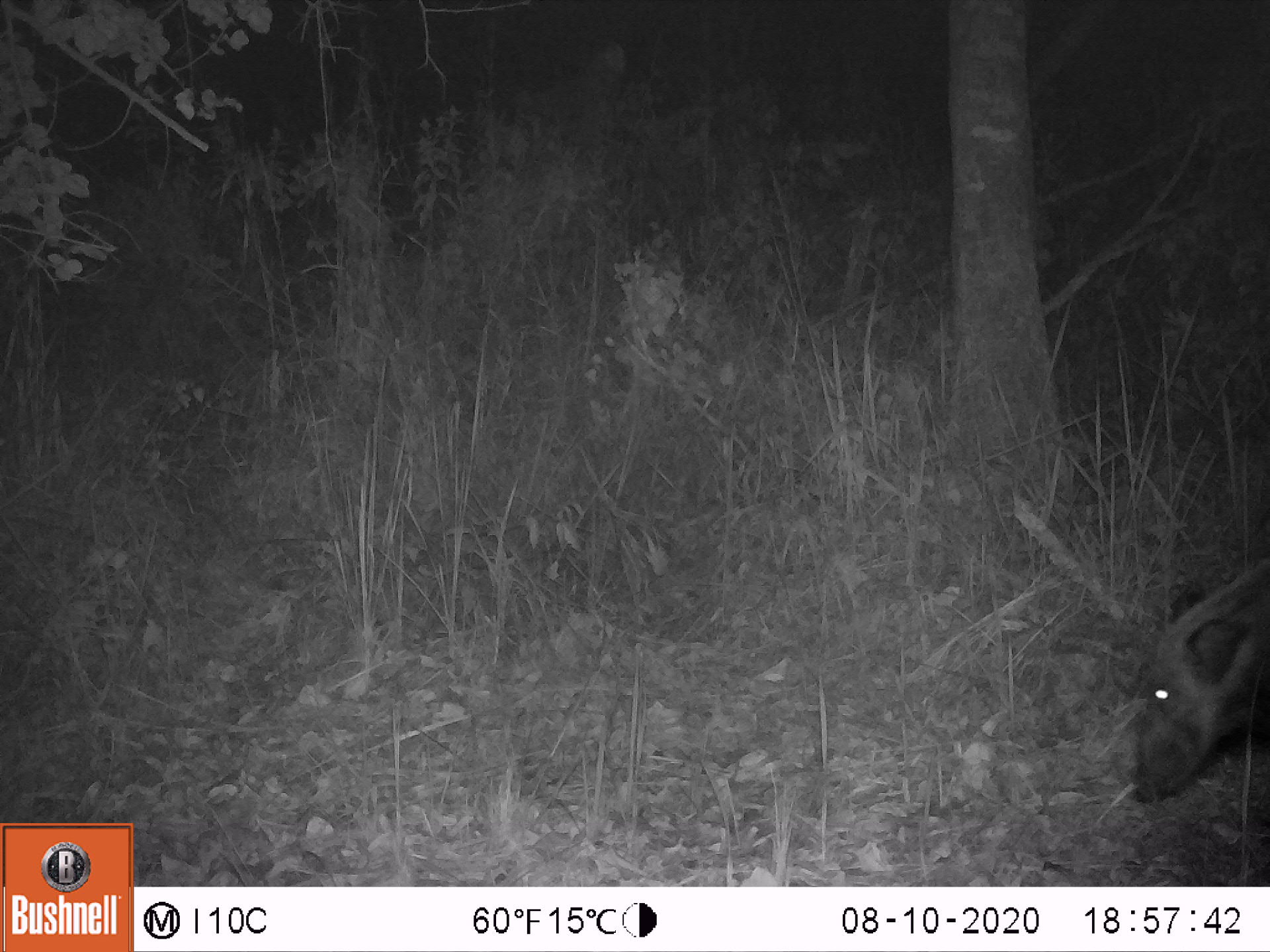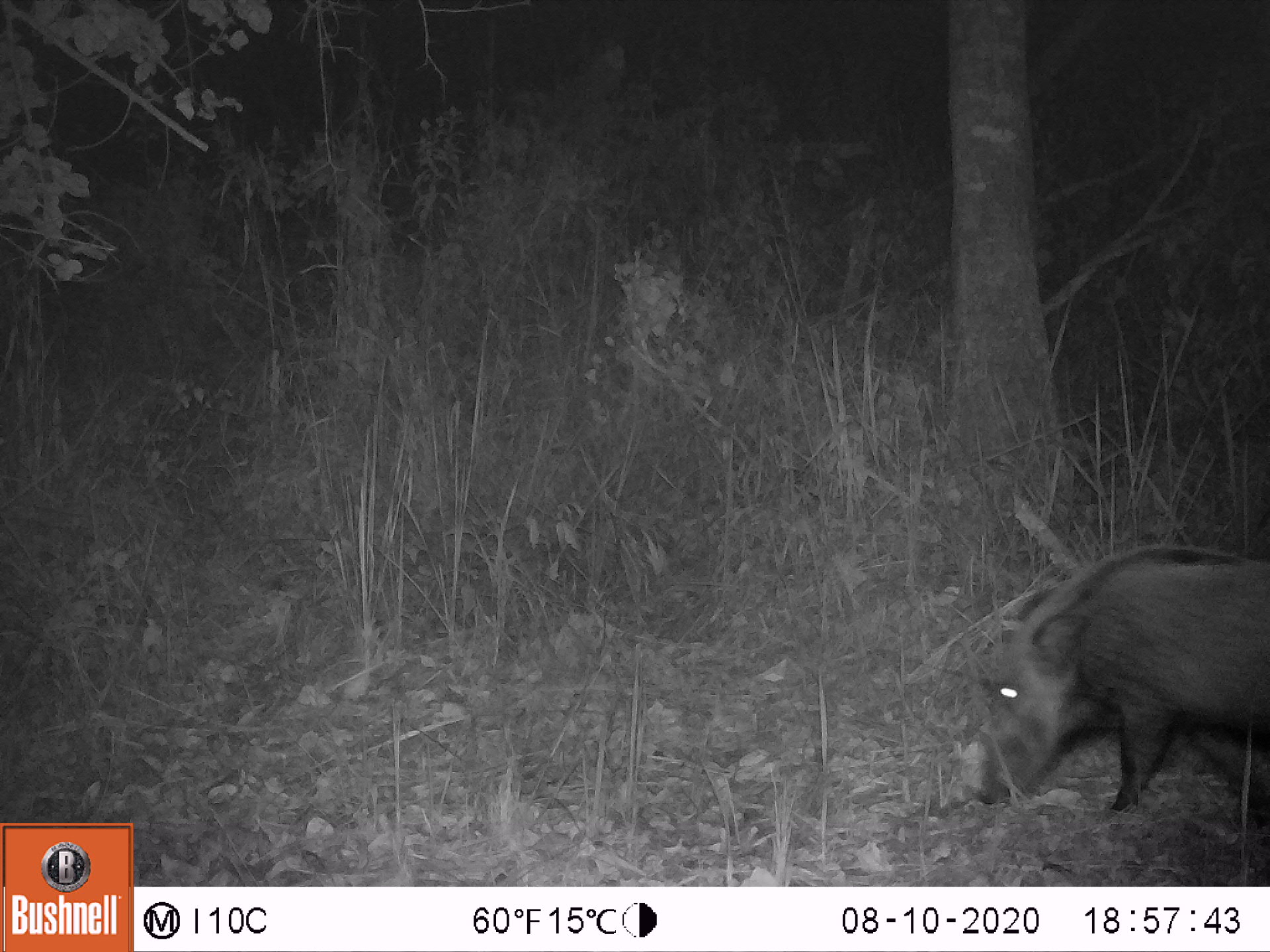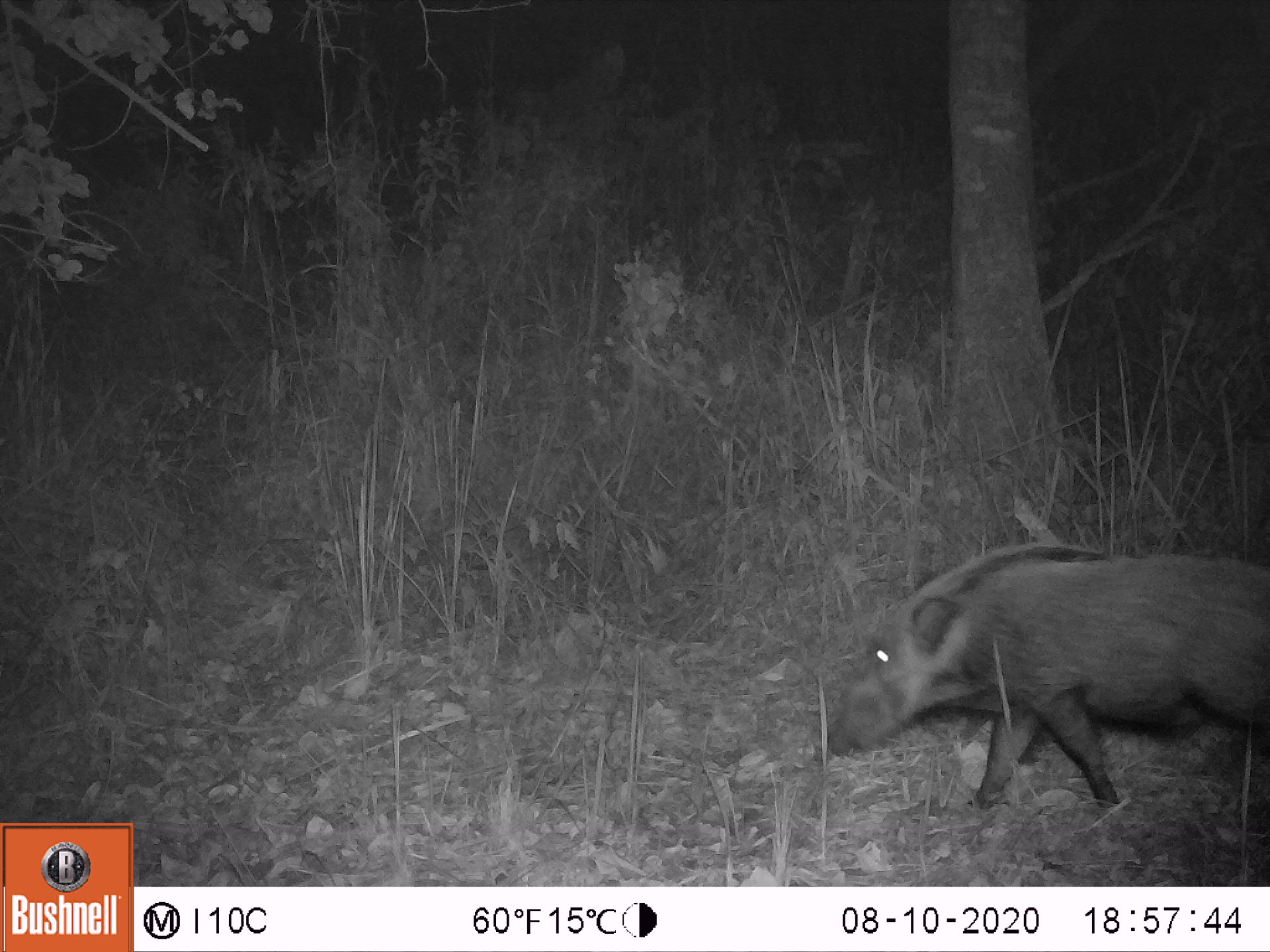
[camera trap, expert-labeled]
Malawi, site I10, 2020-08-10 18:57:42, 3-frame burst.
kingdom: Animalia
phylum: Chordata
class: Mammalia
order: Artiodactyla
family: Suidae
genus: Potamochoerus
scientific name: Potamochoerus larvatus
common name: bushpig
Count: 1.